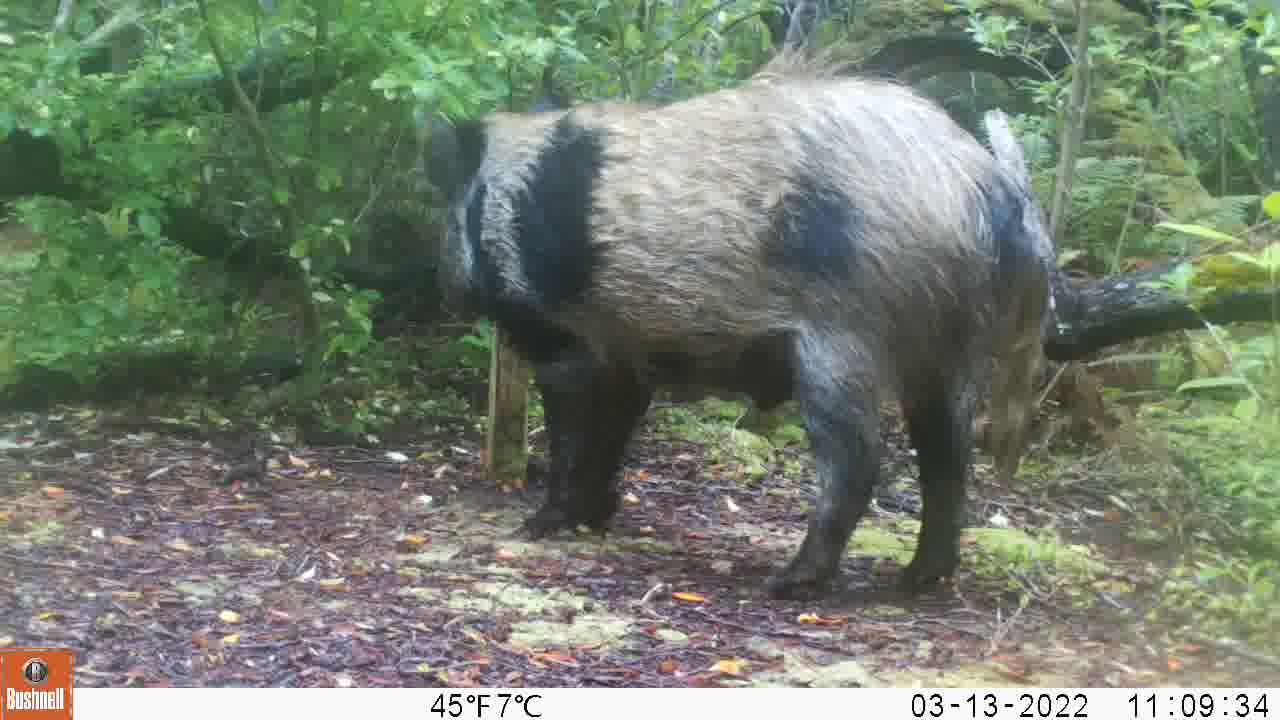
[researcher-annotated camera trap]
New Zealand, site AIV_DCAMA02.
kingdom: Animalia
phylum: Chordata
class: Mammalia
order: Artiodactyla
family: Suidae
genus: Sus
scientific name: Sus scrofa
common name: pig